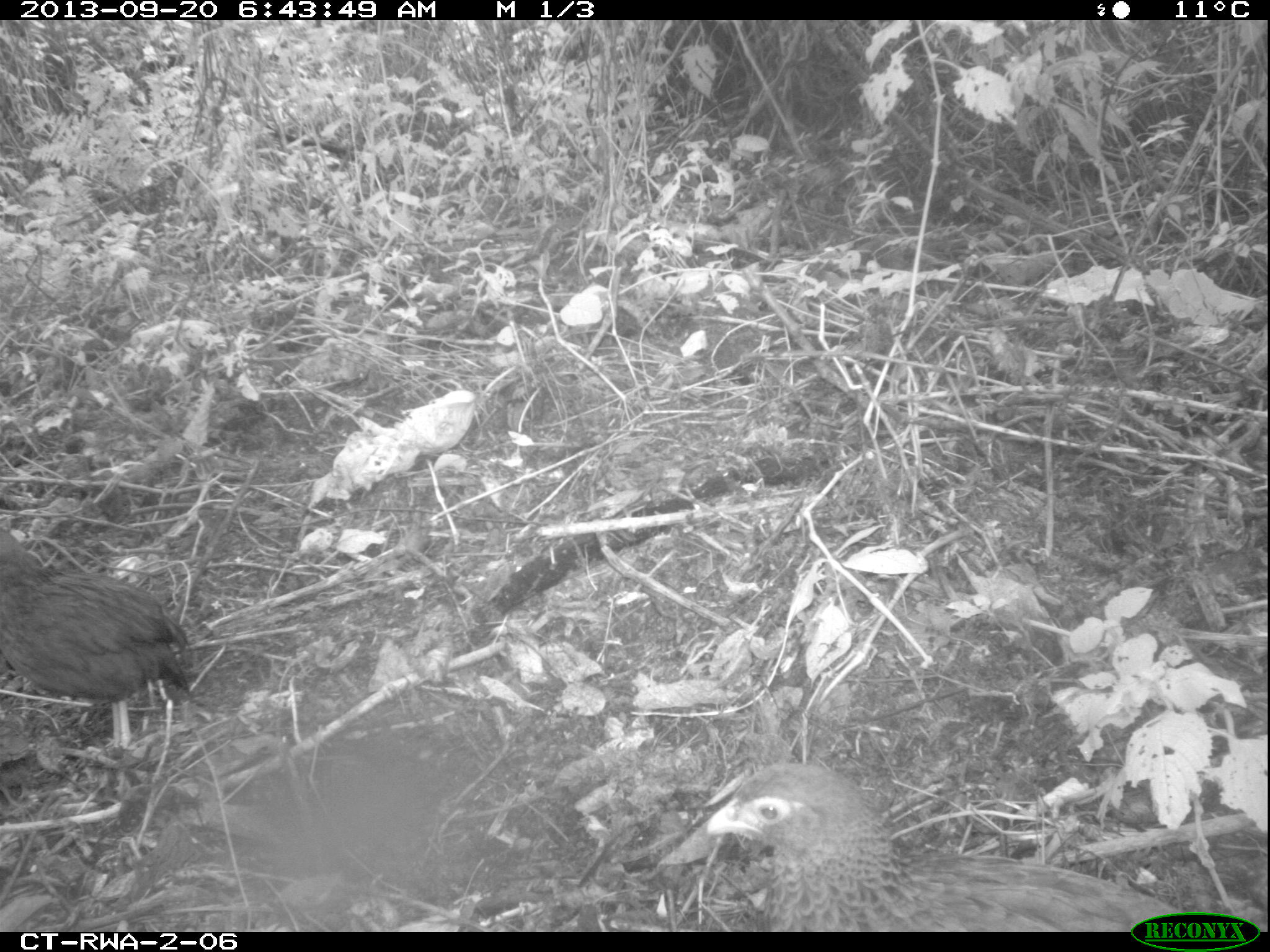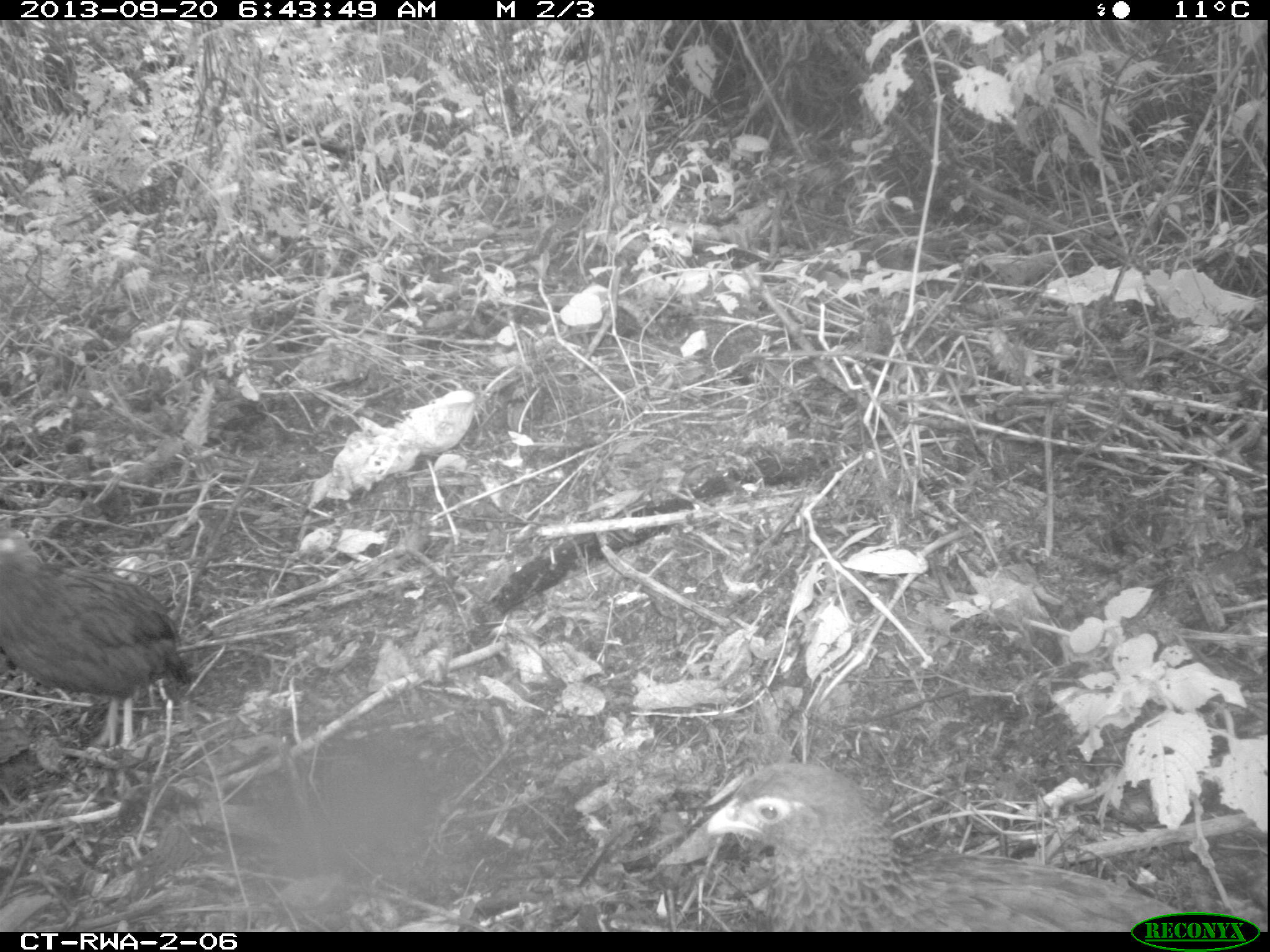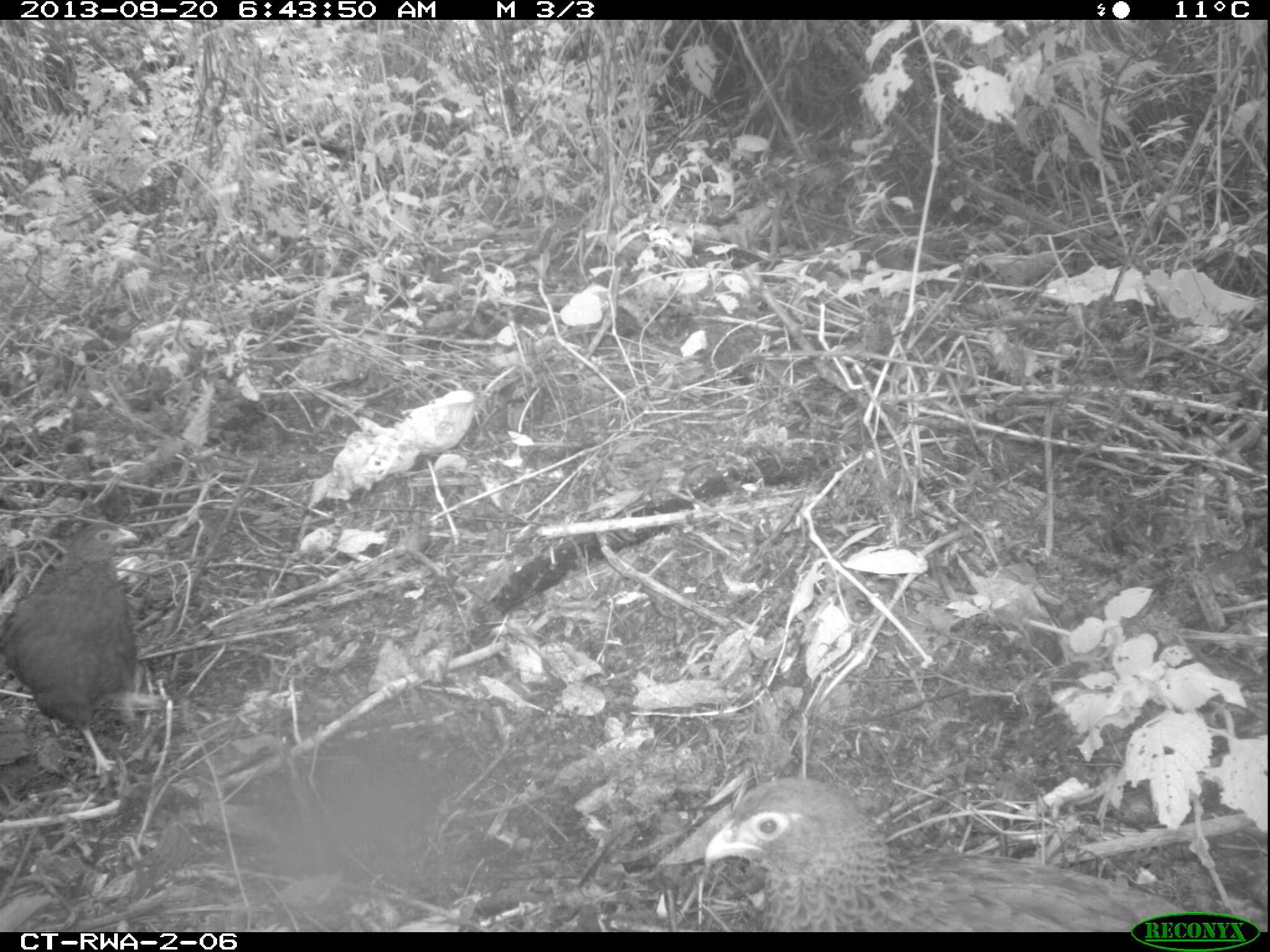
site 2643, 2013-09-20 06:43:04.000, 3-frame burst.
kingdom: Animalia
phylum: Chordata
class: Aves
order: Galliformes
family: Phasianidae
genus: Pternistis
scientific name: Pternistis nobilis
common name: handsome francolin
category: francolinus nobilis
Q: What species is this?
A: Francolinus nobilis (handsome francolin) (Pternistis nobilis).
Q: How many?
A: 5.